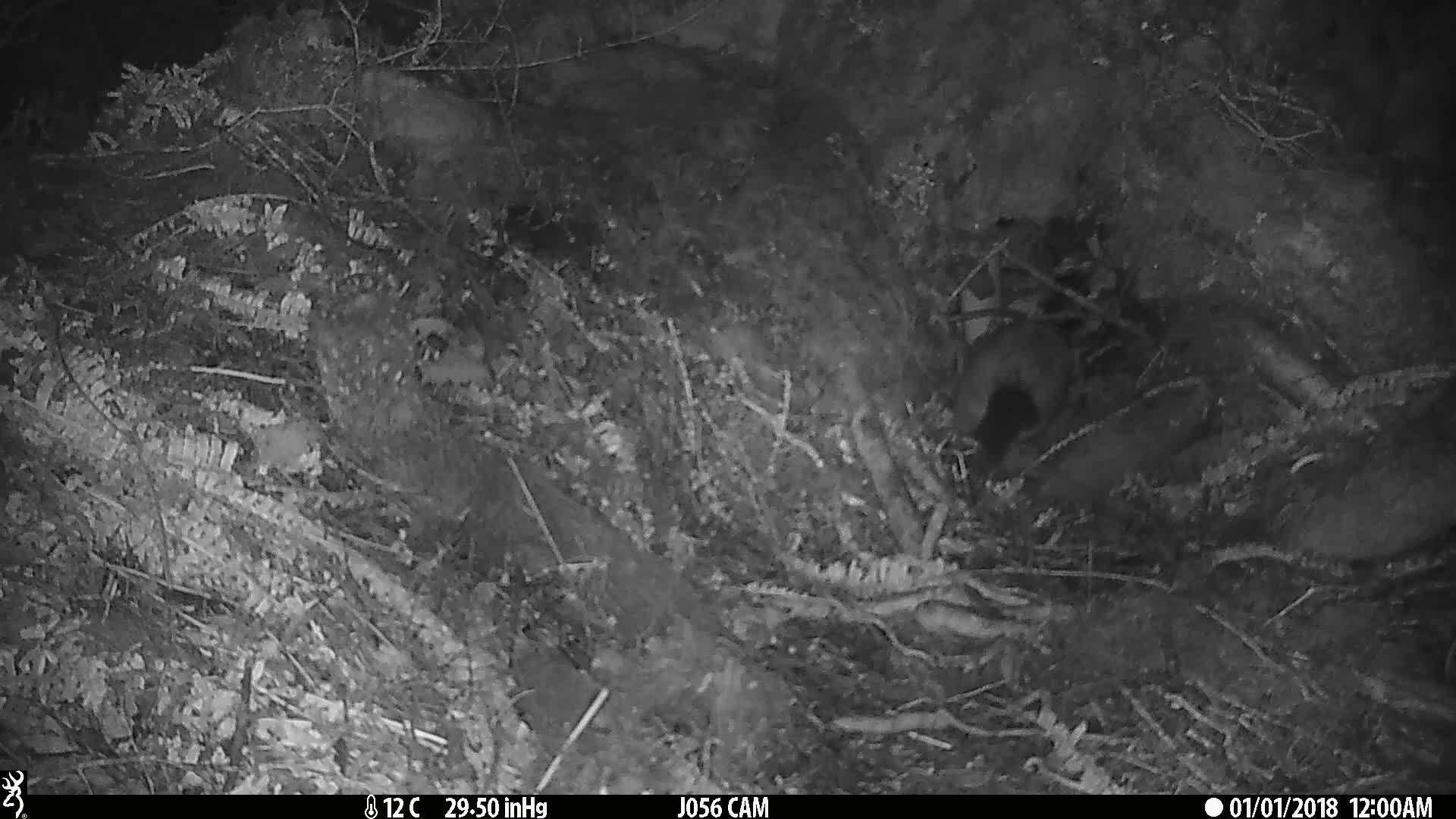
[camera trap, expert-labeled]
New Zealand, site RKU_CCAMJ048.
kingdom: Animalia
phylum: Chordata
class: Mammalia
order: Diprotodontia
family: Phalangeridae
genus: Trichosurus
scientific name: Trichosurus vulpecula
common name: common brushtail possum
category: possum